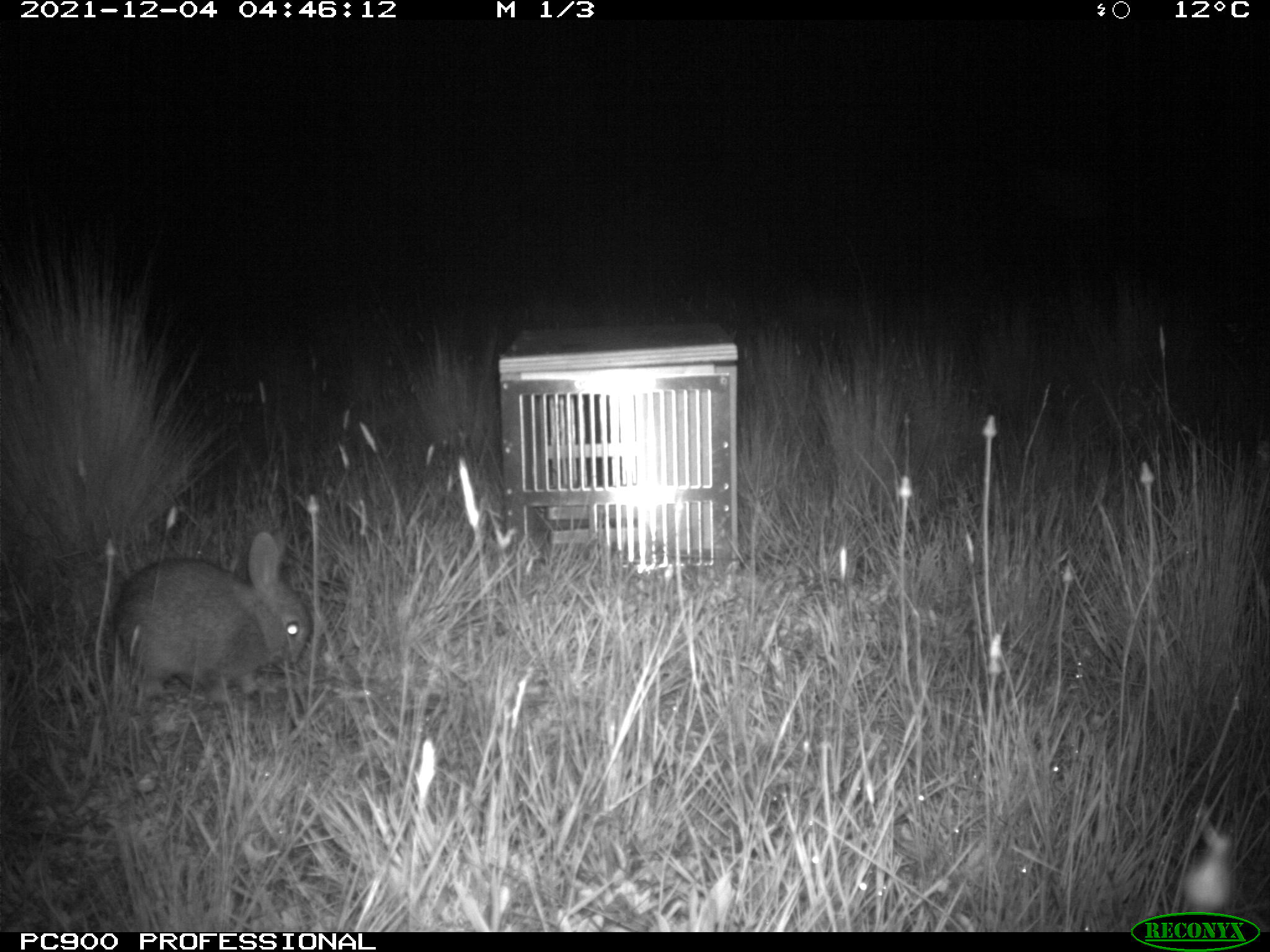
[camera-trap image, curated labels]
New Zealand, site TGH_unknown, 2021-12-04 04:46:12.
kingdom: Animalia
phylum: Chordata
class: Mammalia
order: Lagomorpha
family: Leporidae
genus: Oryctolagus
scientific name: Oryctolagus cuniculus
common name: european rabbit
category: rabbit